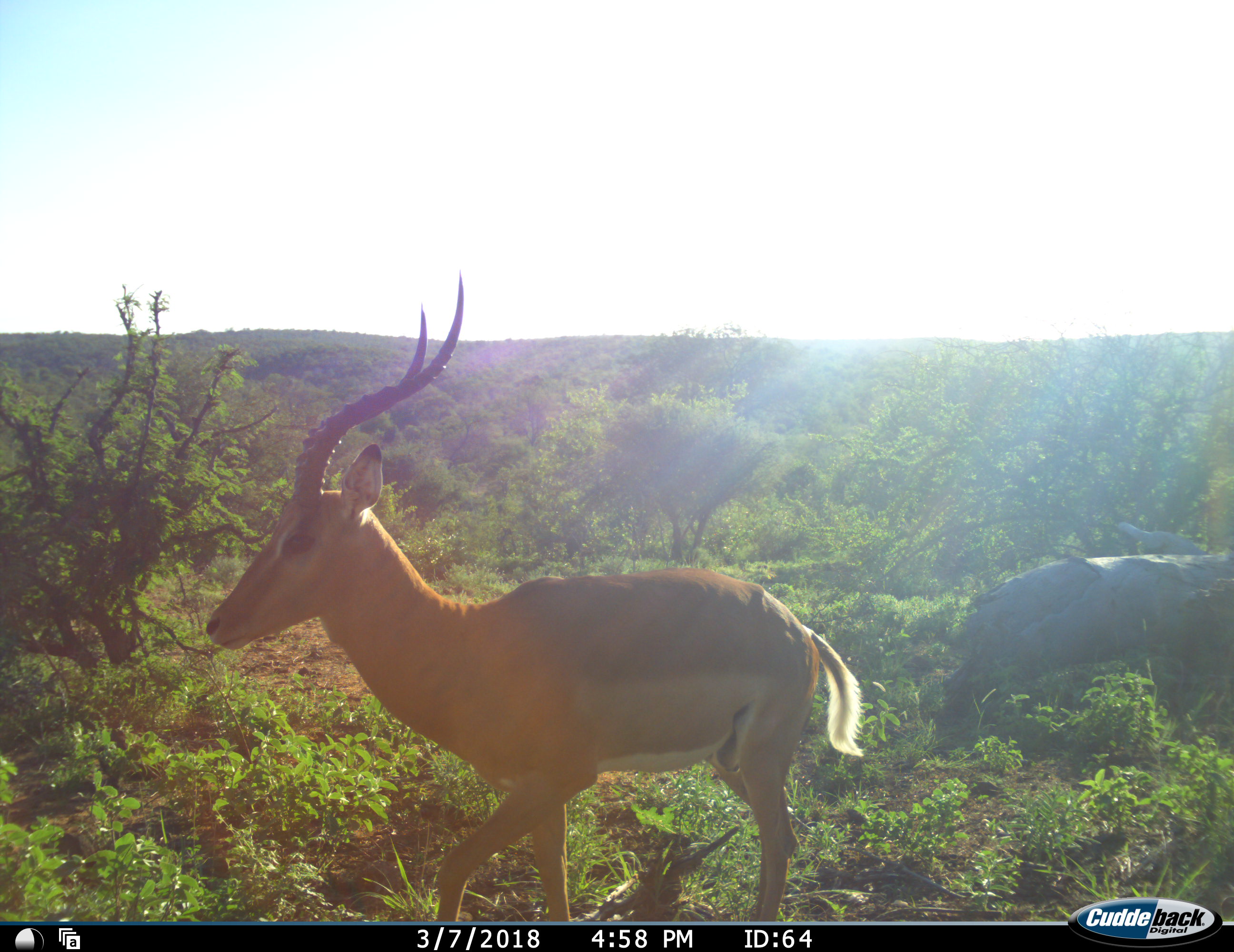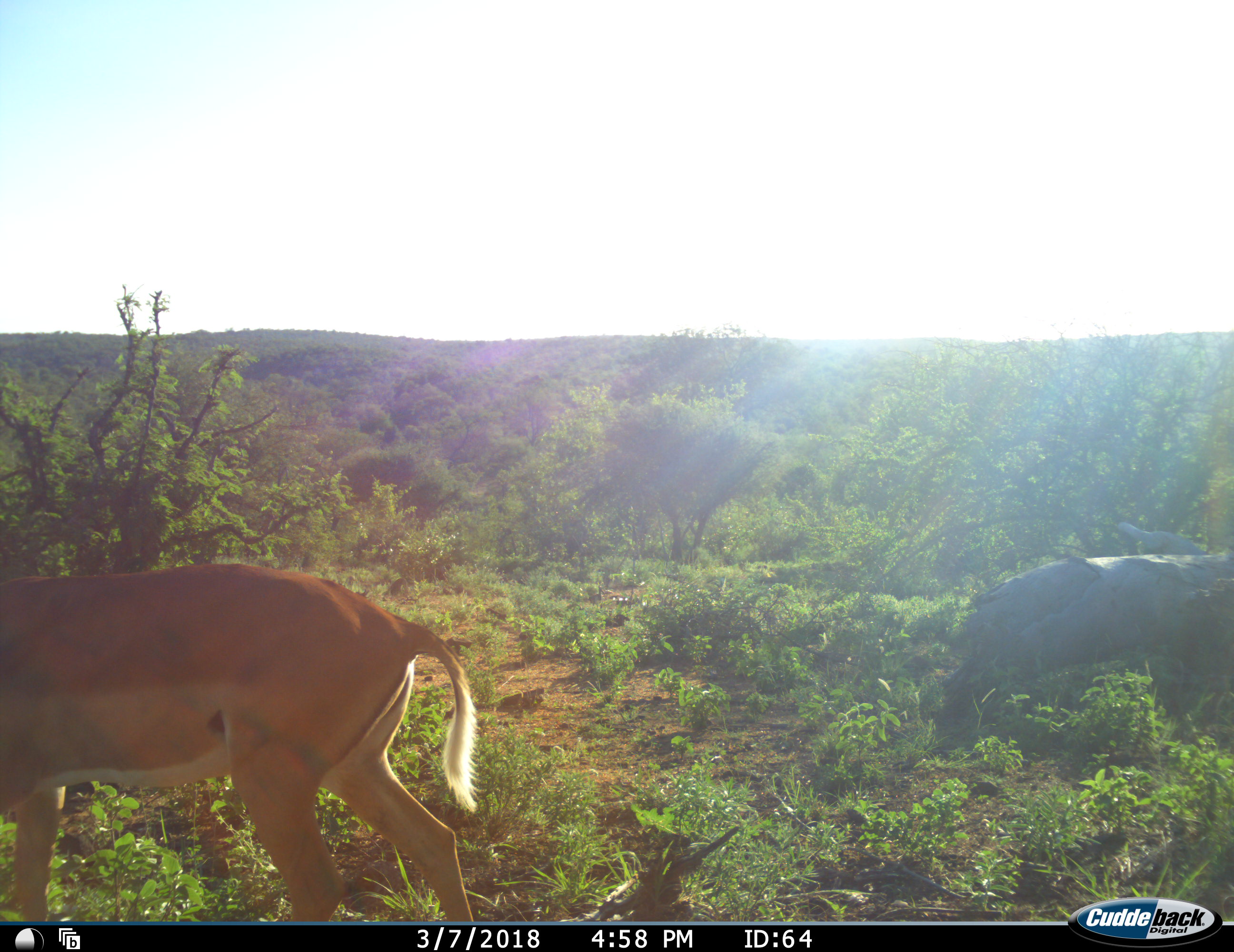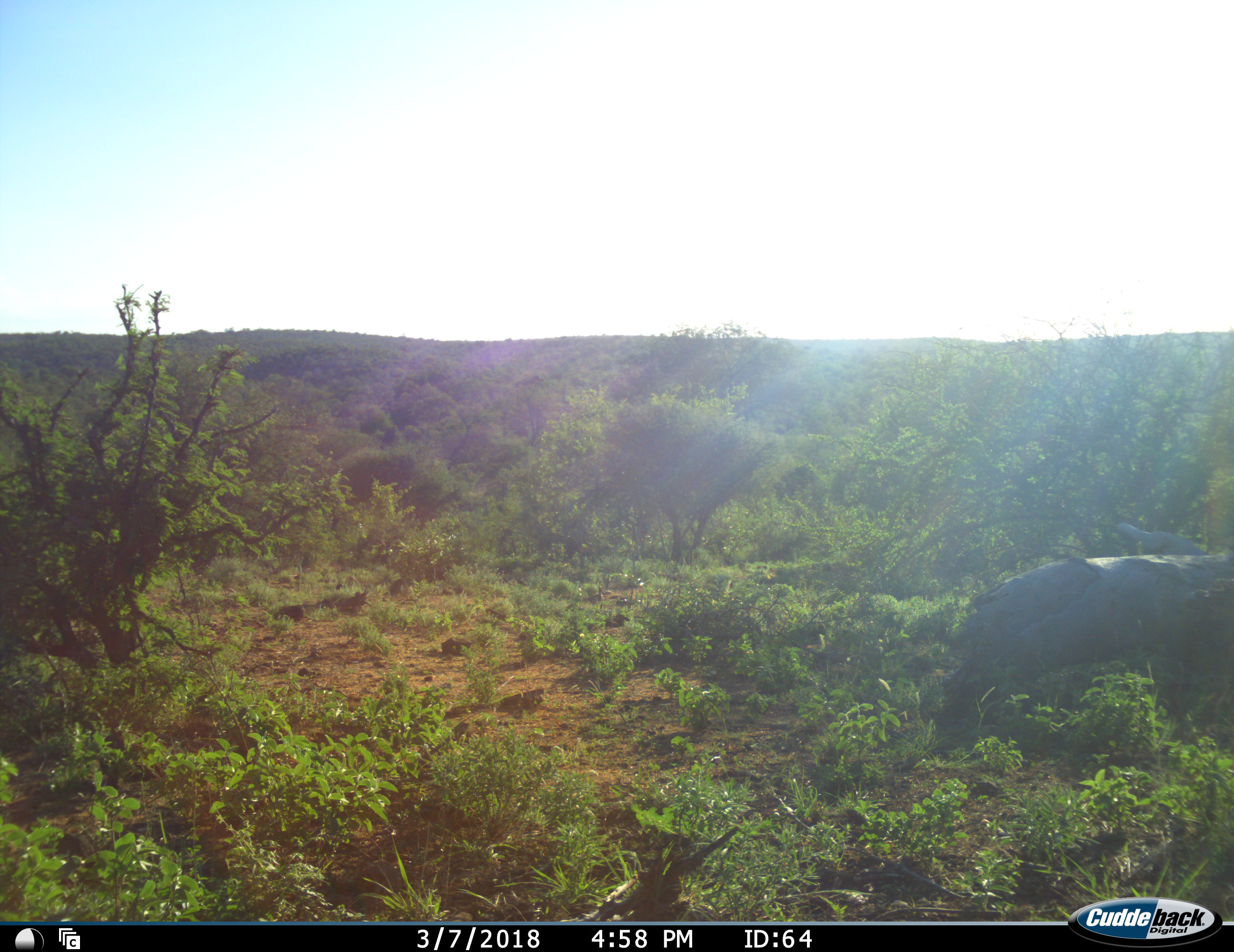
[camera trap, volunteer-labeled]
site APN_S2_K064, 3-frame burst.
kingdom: Animalia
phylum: Chordata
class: Mammalia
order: Artiodactyla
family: Bovidae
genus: Aepyceros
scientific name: Aepyceros melampus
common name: impala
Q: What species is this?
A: Impala (Aepyceros melampus).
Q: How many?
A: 1.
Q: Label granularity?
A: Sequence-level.